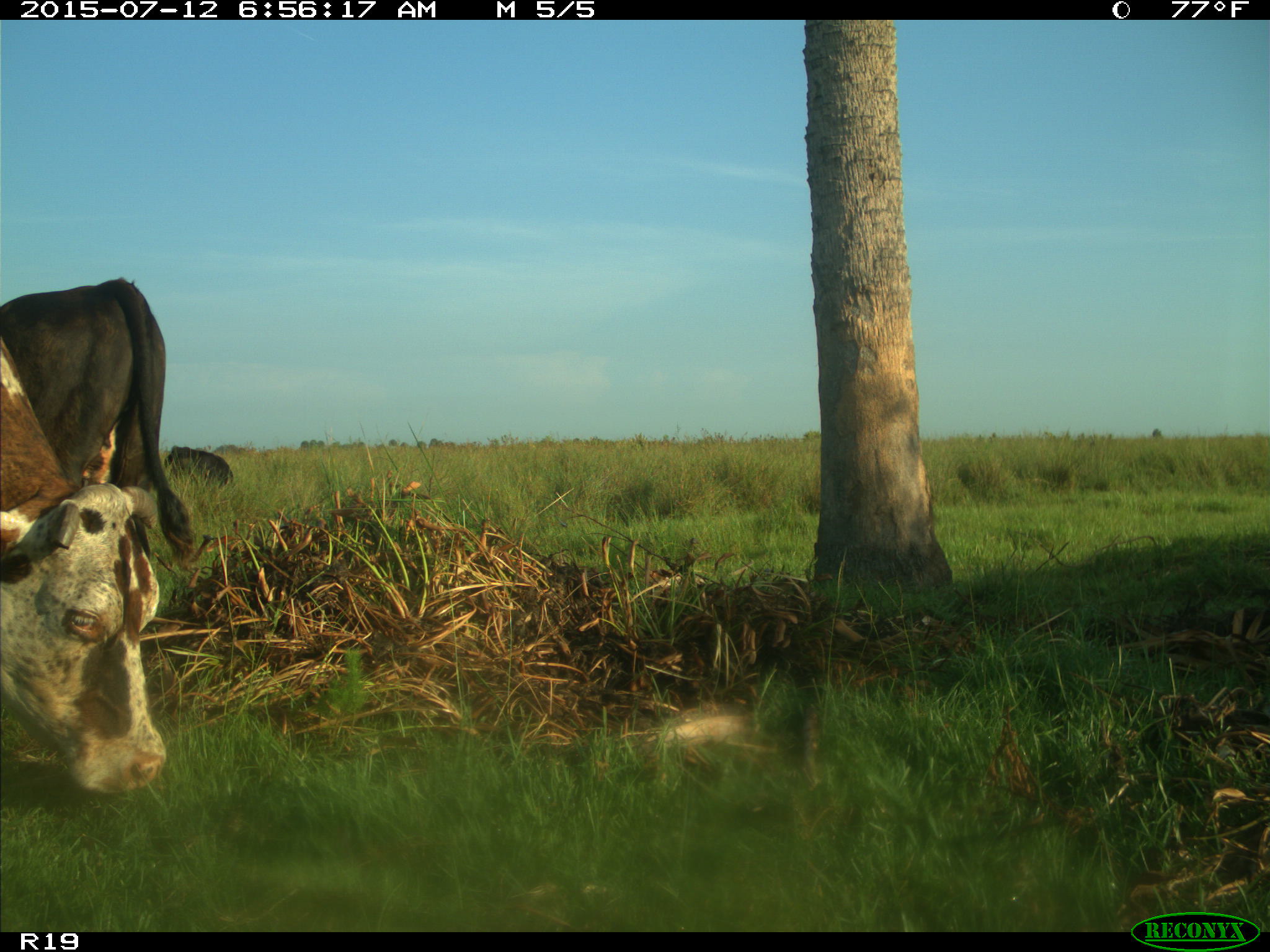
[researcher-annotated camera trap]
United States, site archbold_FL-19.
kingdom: Animalia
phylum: Chordata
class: Mammalia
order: Artiodactyla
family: Bovidae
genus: Bos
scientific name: Bos taurus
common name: domestic cow